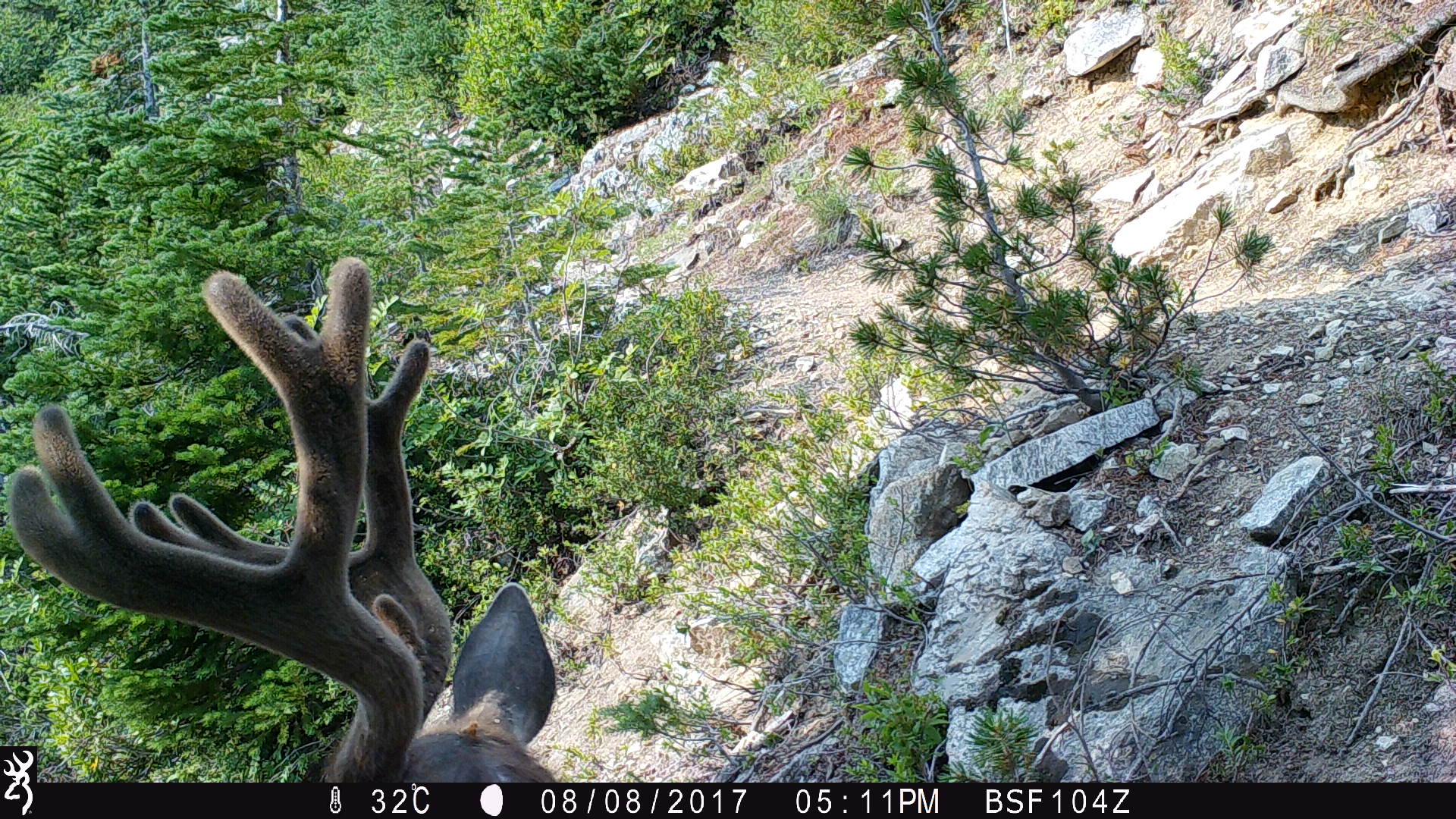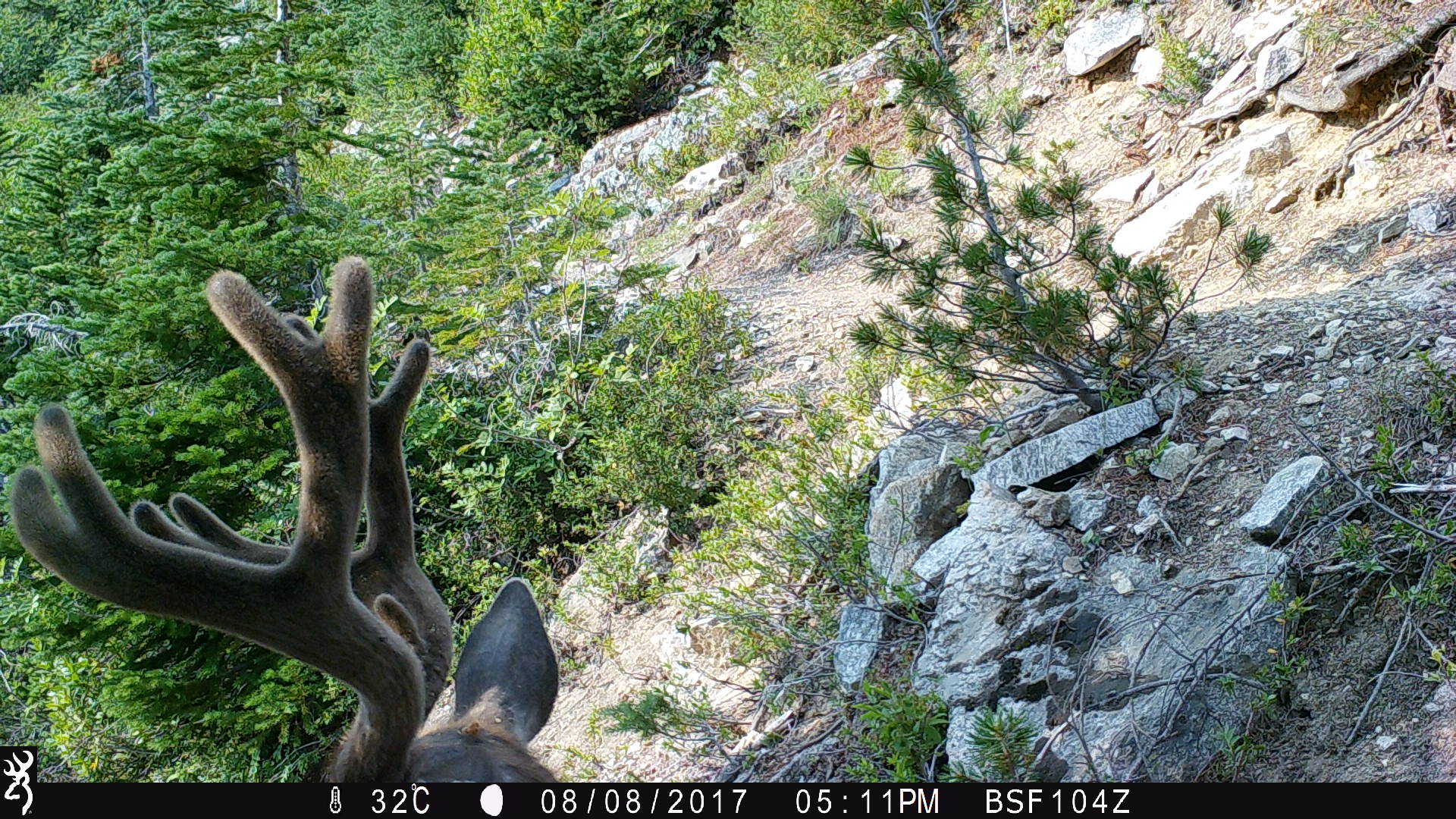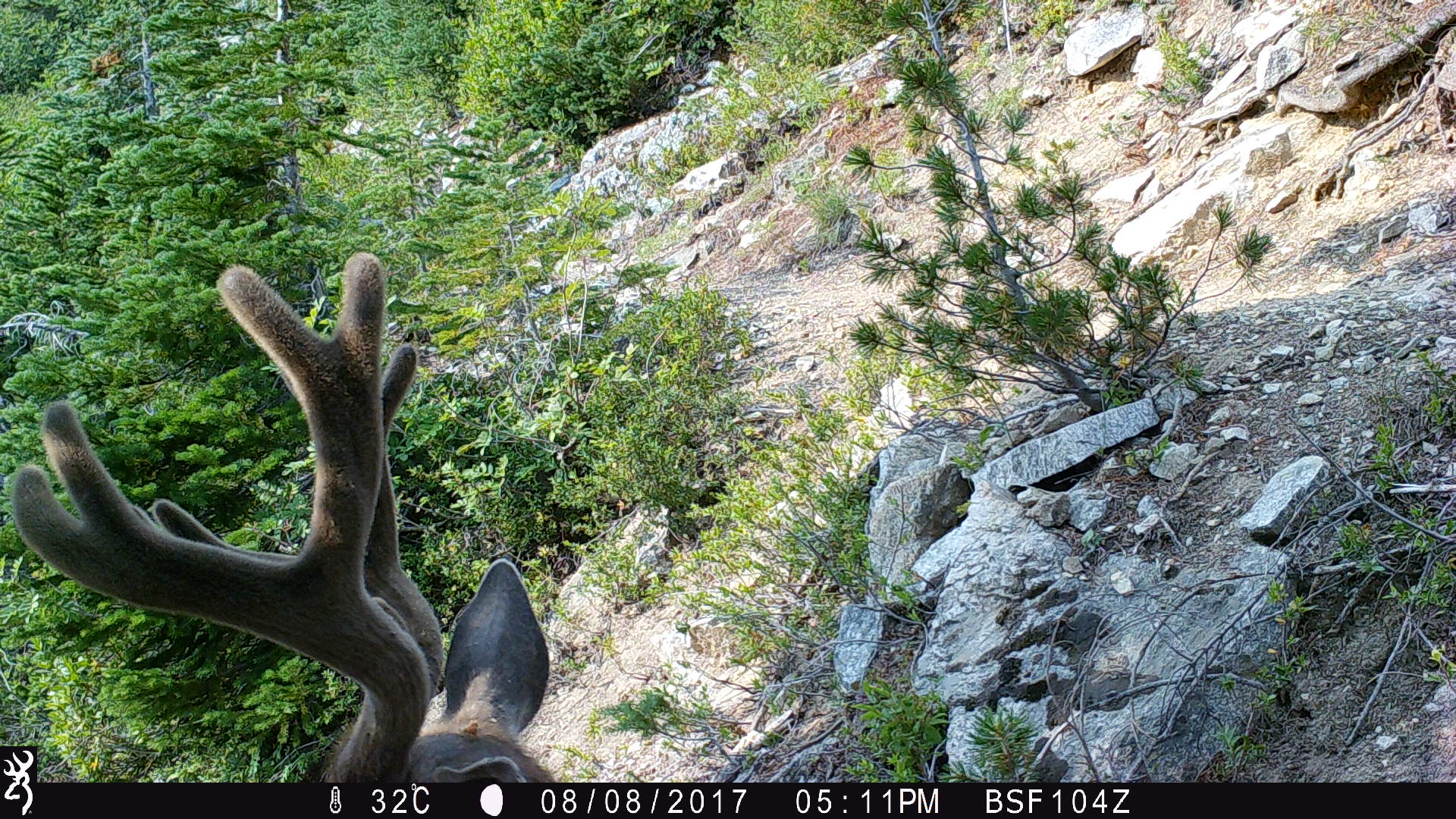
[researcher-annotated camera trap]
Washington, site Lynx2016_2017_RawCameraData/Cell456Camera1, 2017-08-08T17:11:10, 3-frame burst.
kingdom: Animalia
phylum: Chordata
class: Mammalia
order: Artiodactyla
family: Cervidae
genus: Odocoileus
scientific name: Odocoileus hemionus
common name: mule deer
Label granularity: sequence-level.